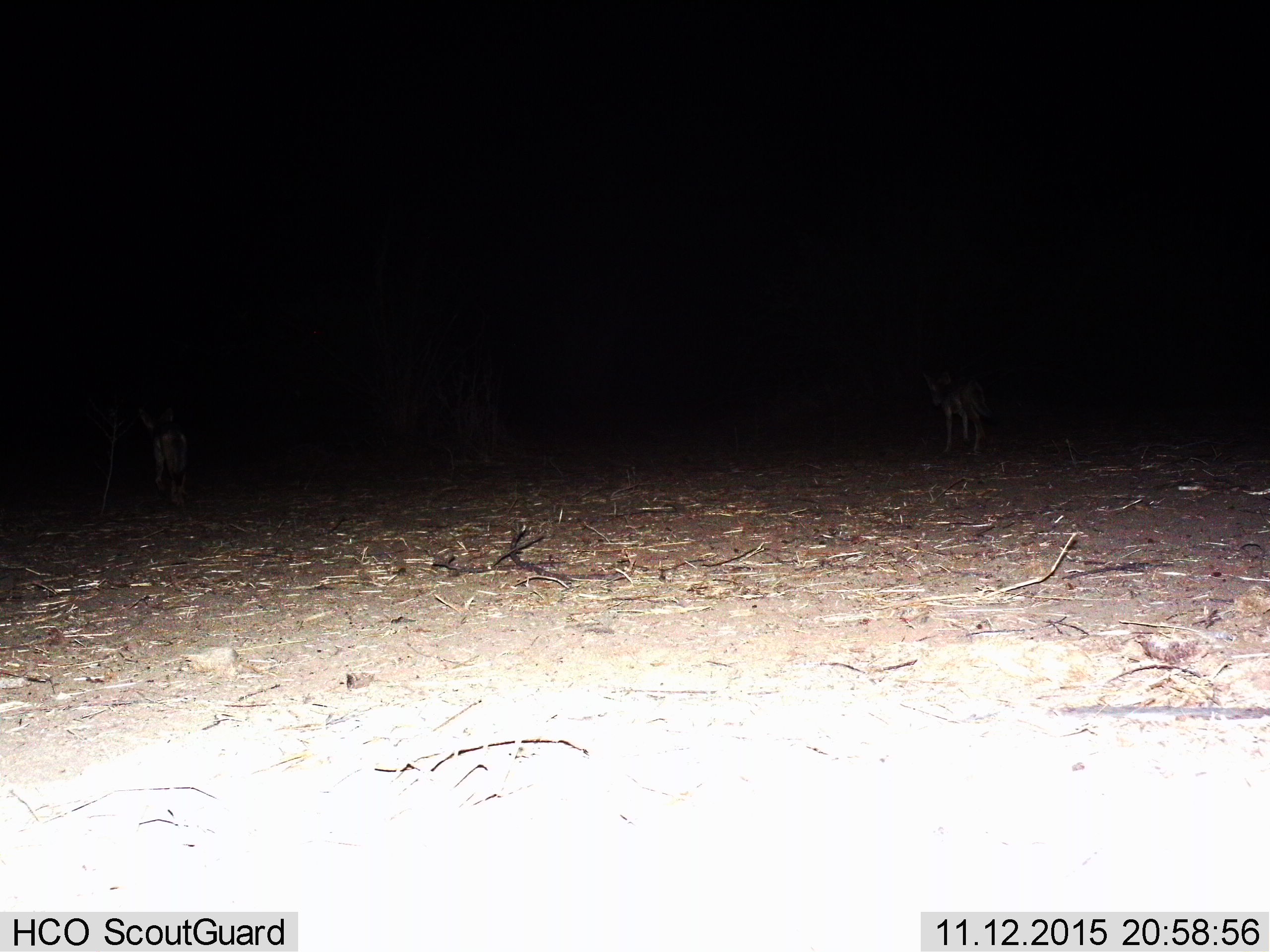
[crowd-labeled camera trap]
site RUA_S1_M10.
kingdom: Animalia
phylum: Chordata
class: Mammalia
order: Carnivora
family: Canidae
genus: Lupulella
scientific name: Lupulella mesomelas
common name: black-backed jackal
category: jackalblackbacked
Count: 2.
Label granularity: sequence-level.